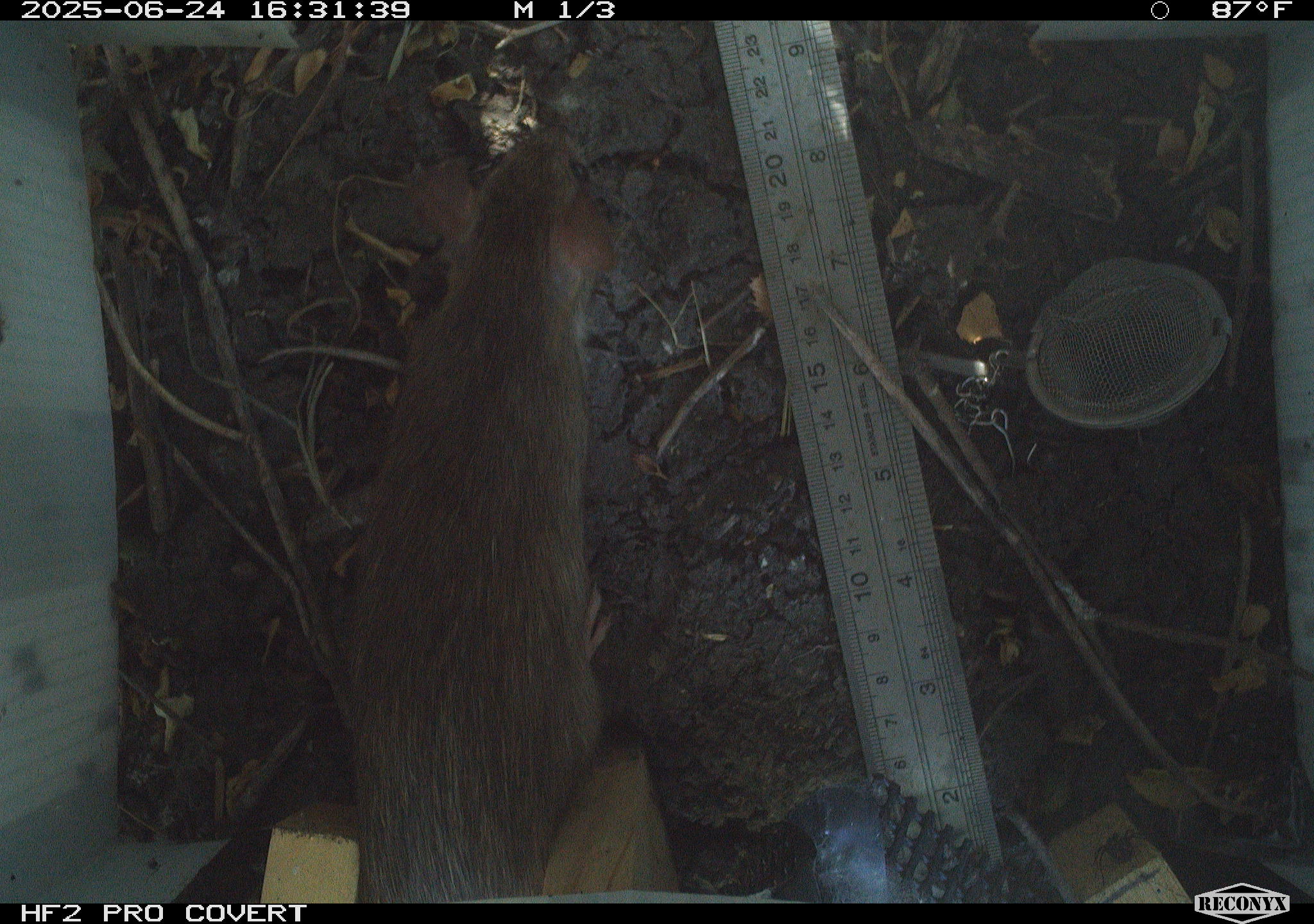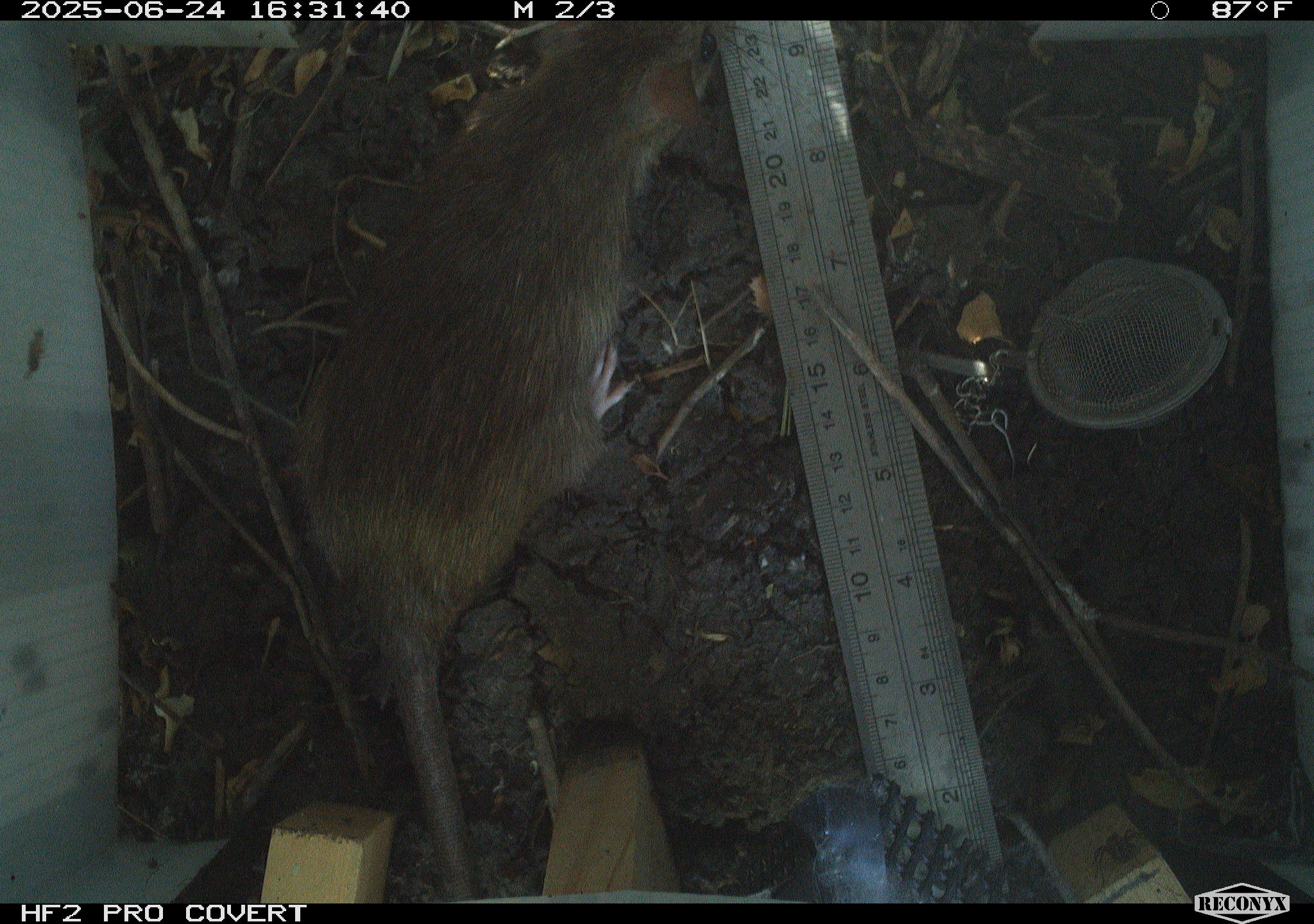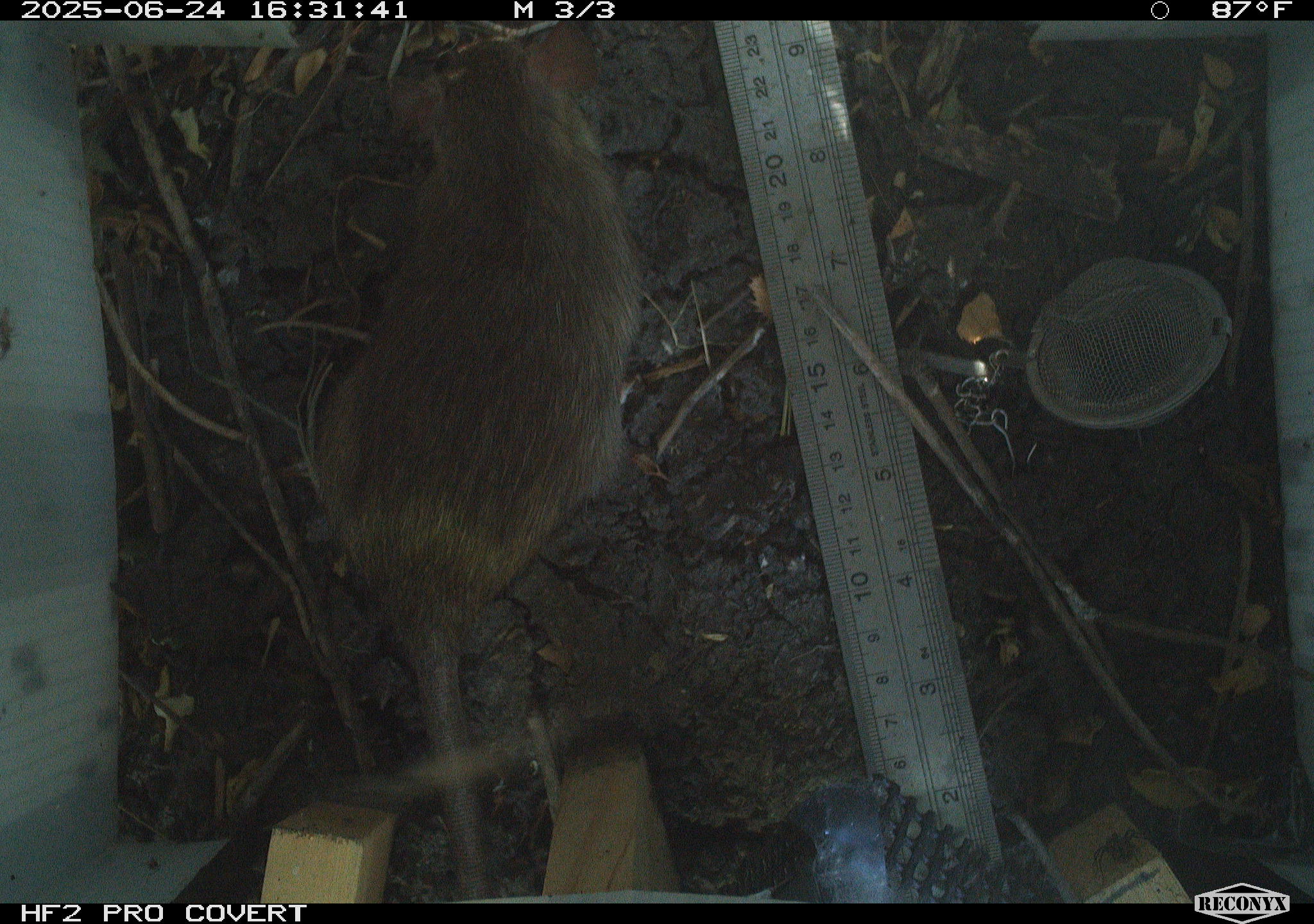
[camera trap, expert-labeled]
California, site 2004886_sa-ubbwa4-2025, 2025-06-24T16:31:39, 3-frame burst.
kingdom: Animalia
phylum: Chordata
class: Mammalia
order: Rodentia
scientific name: Rodentia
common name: rodent